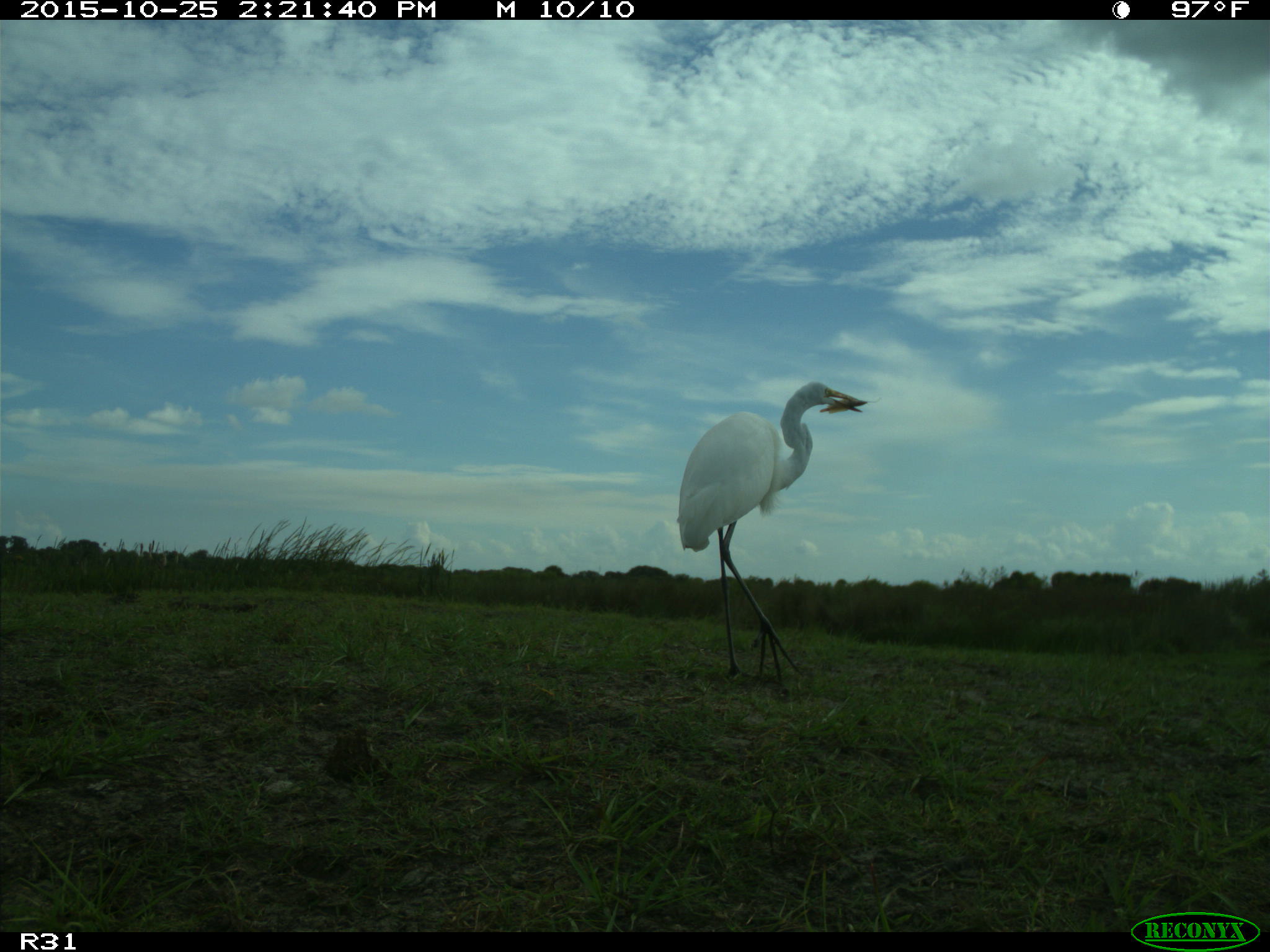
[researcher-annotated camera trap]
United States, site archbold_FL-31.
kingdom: Animalia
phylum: Chordata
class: Aves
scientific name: Aves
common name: birds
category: unidentified bird